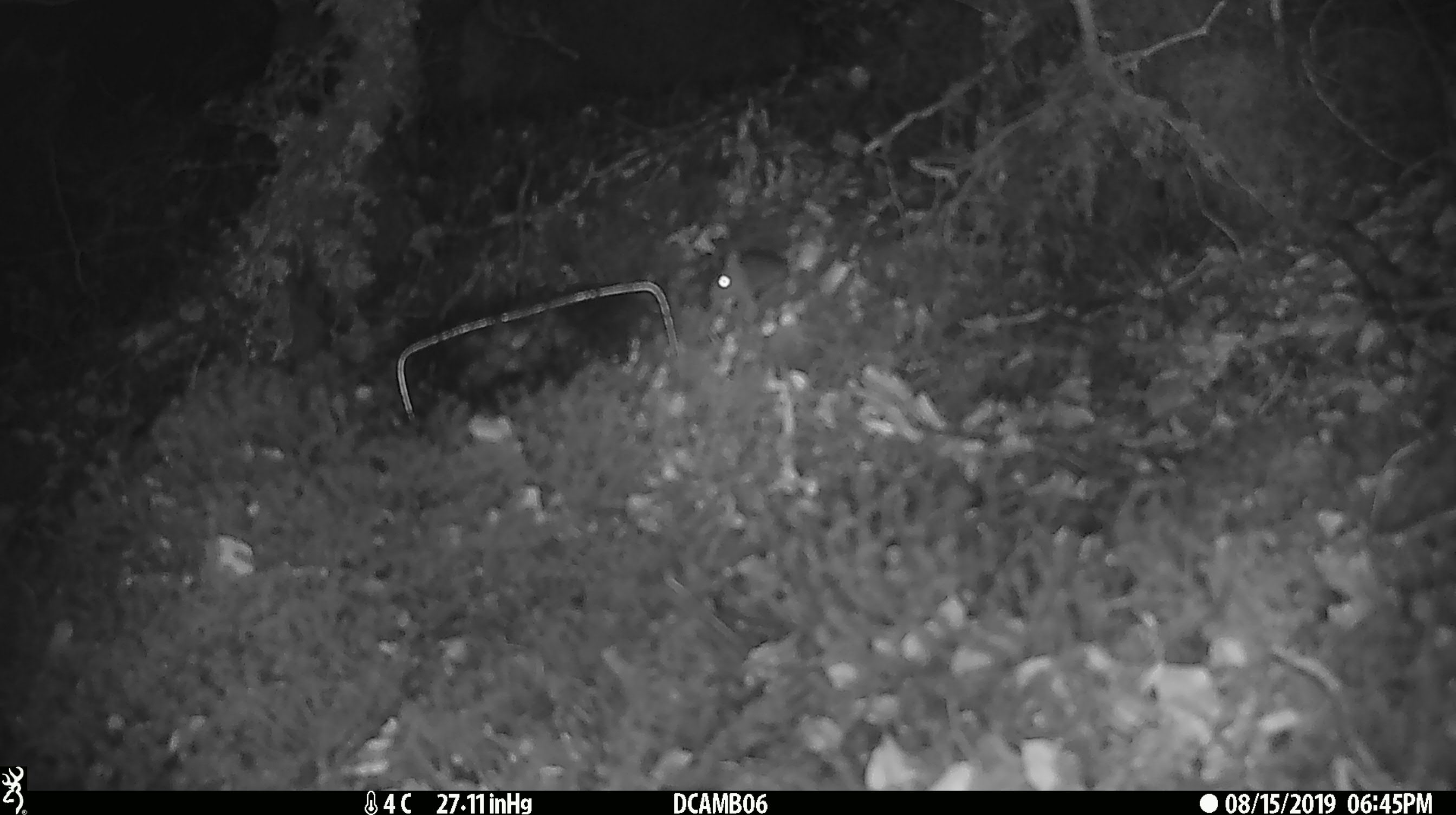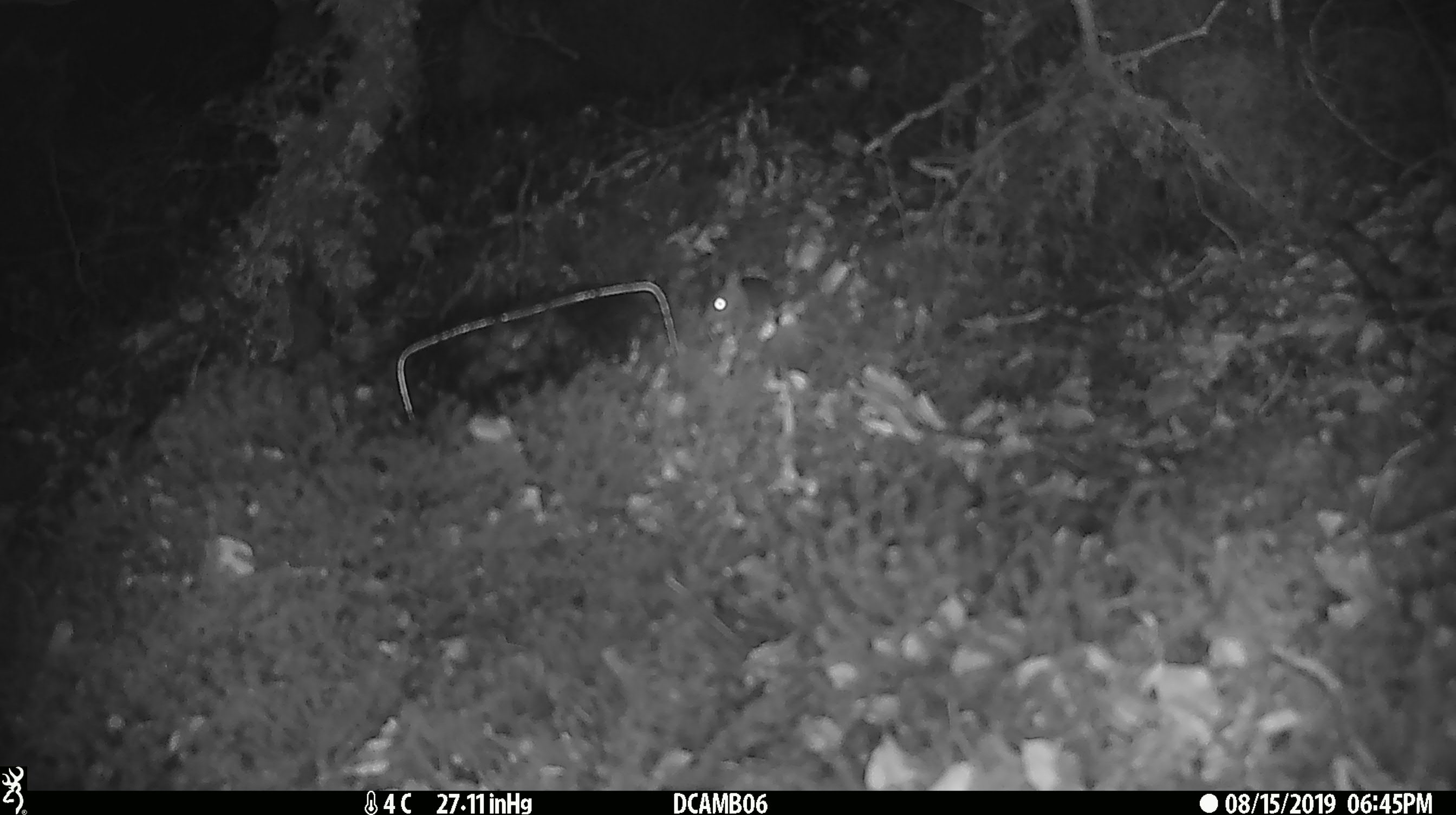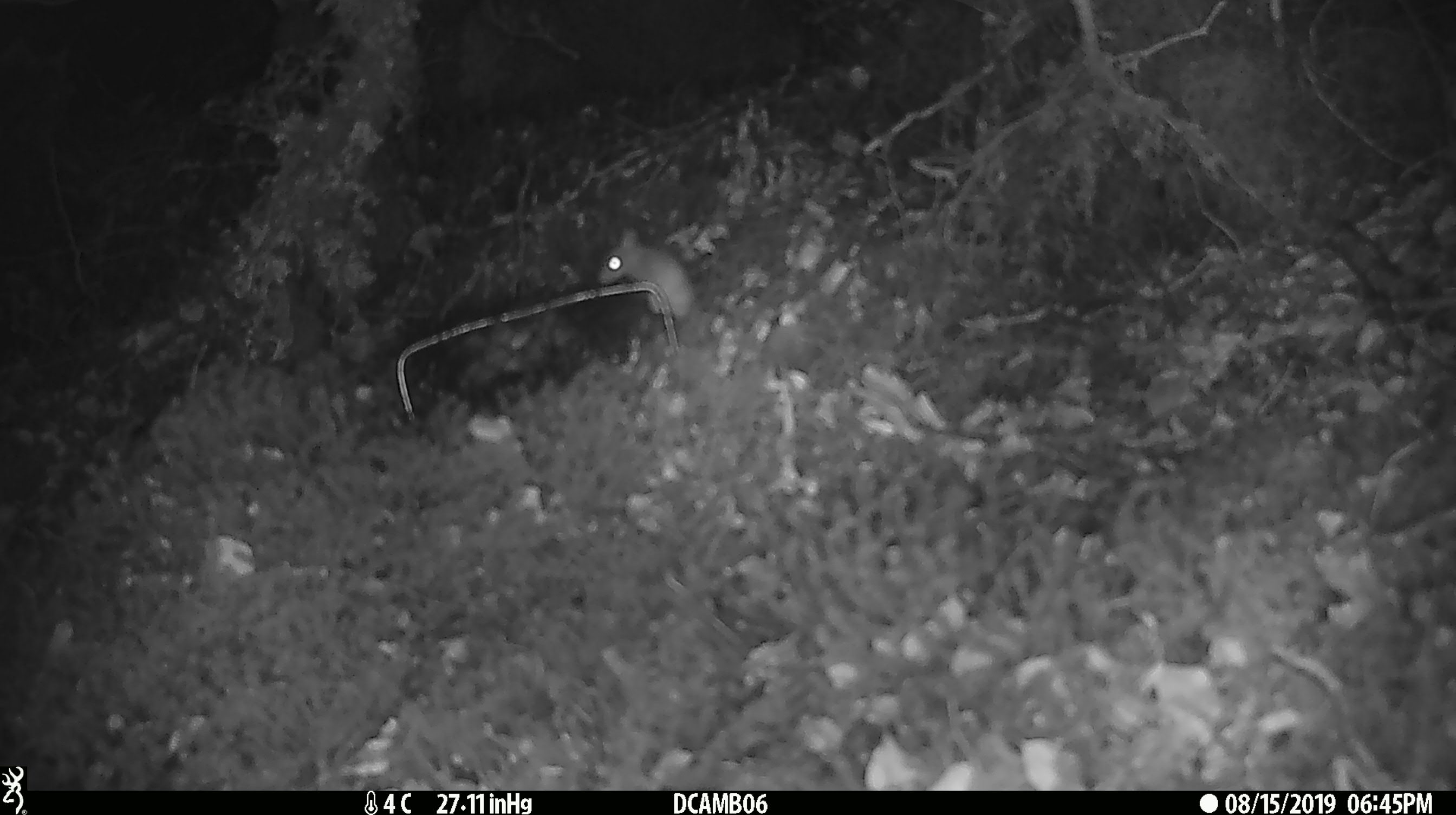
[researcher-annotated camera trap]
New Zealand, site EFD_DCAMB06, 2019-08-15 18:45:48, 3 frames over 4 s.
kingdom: Animalia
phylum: Chordata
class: Mammalia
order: Rodentia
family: Muridae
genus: Mus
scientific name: Mus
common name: mouse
Mouse (Mus).